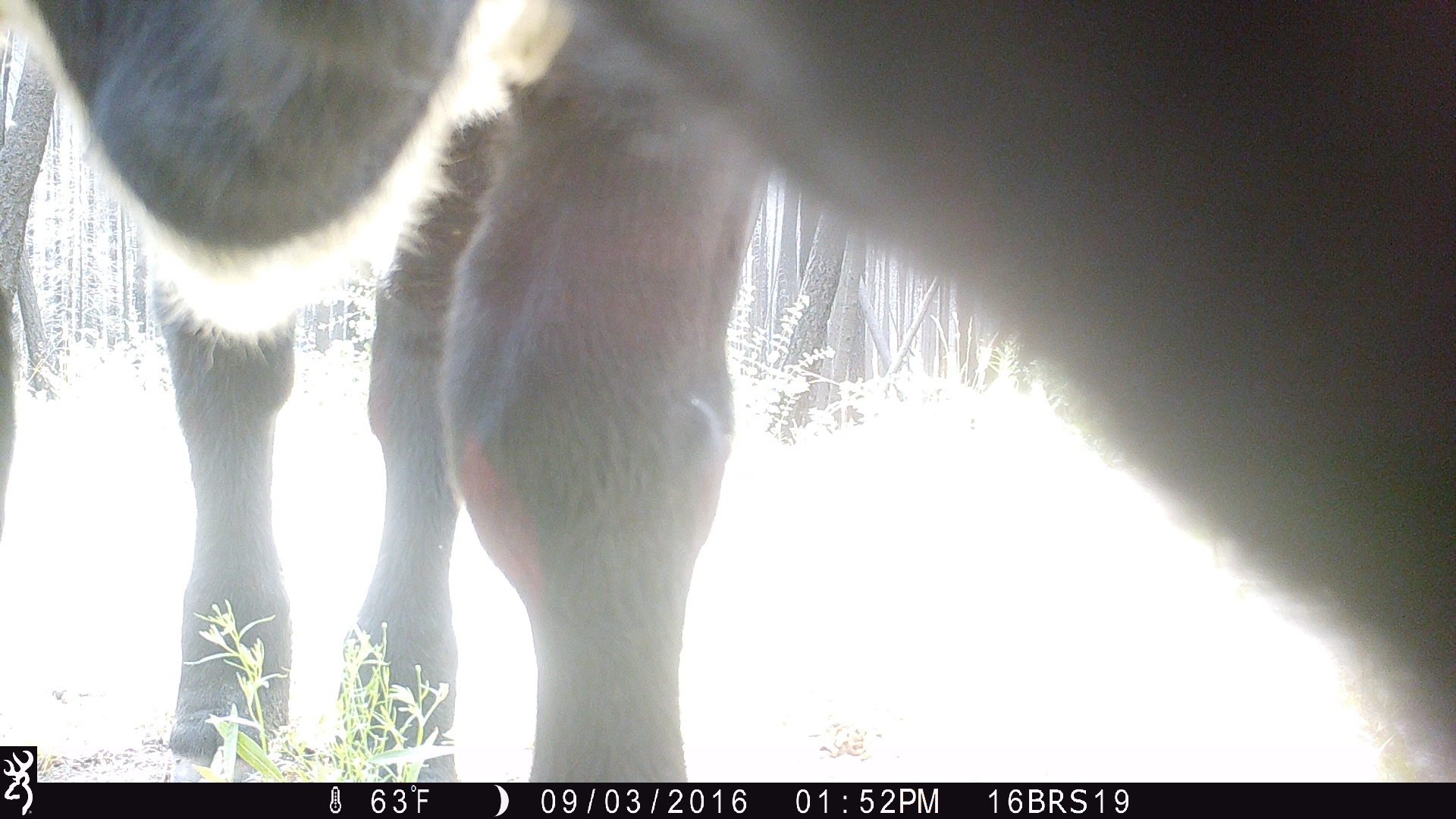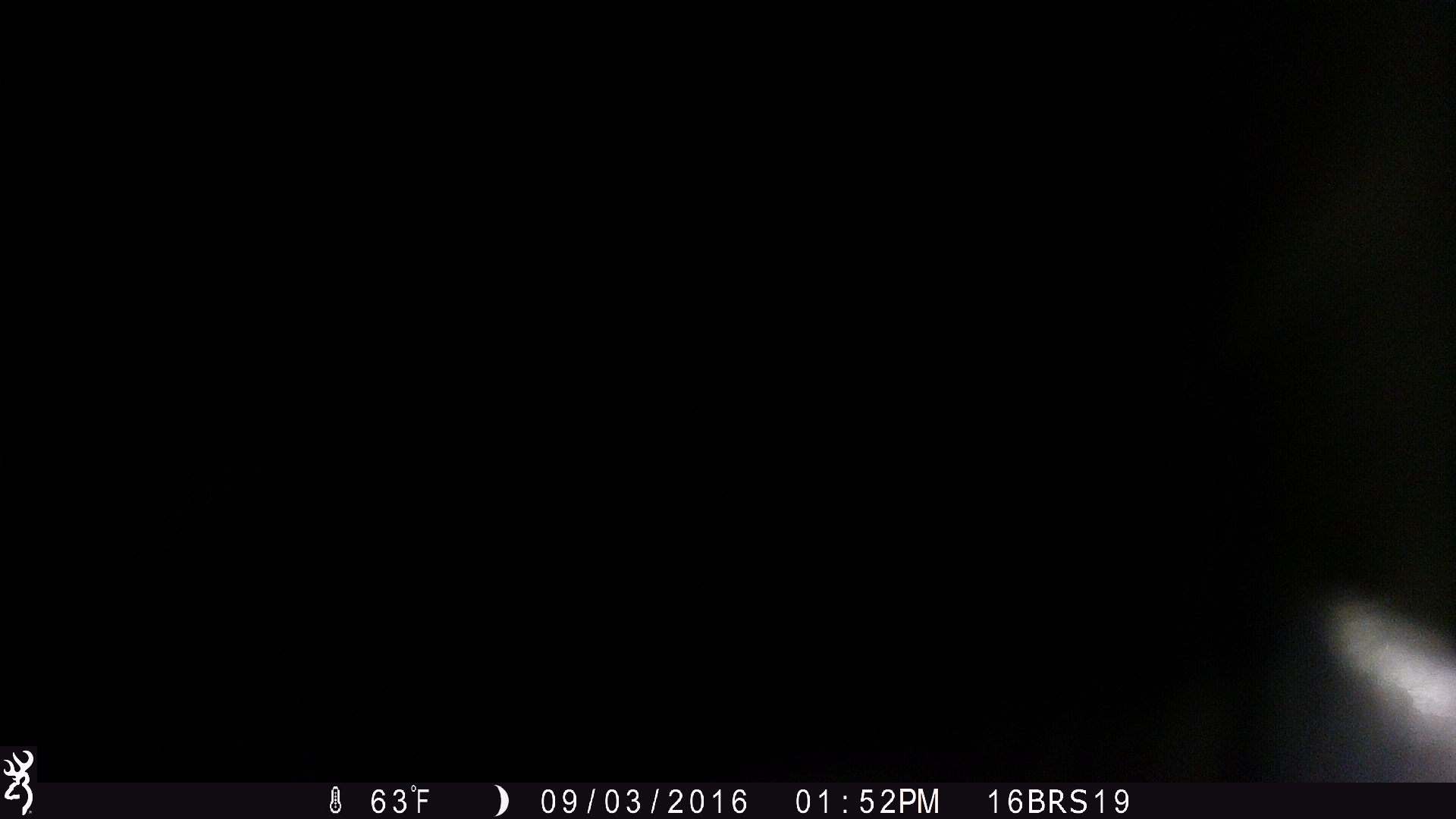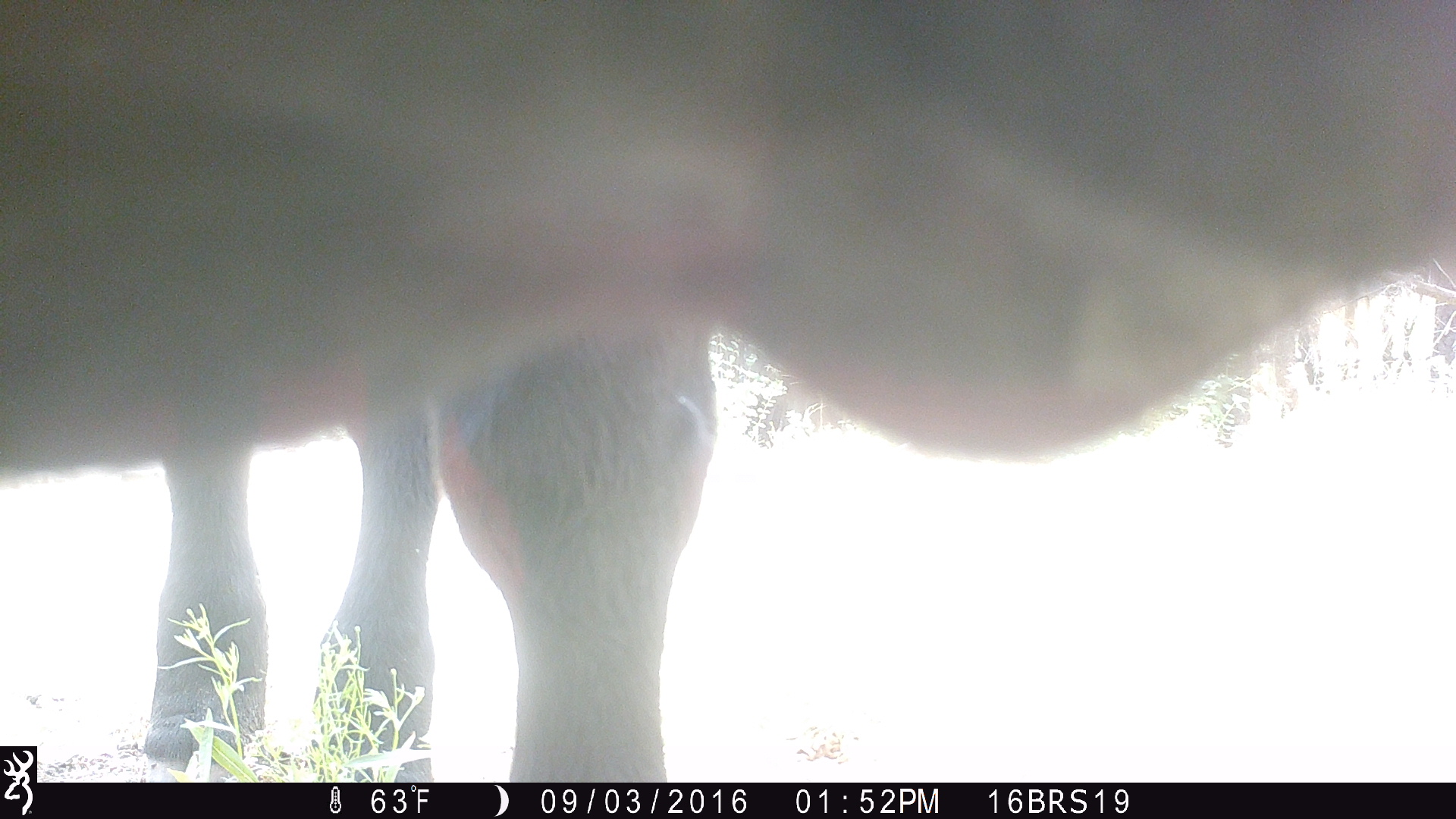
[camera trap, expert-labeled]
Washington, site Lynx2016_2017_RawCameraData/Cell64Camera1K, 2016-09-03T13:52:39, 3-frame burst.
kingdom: Animalia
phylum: Chordata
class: Mammalia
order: Artiodactyla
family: Bovidae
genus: Bos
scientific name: Bos taurus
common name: domestic cattle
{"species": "domestic cattle (Bos taurus)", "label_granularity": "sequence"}